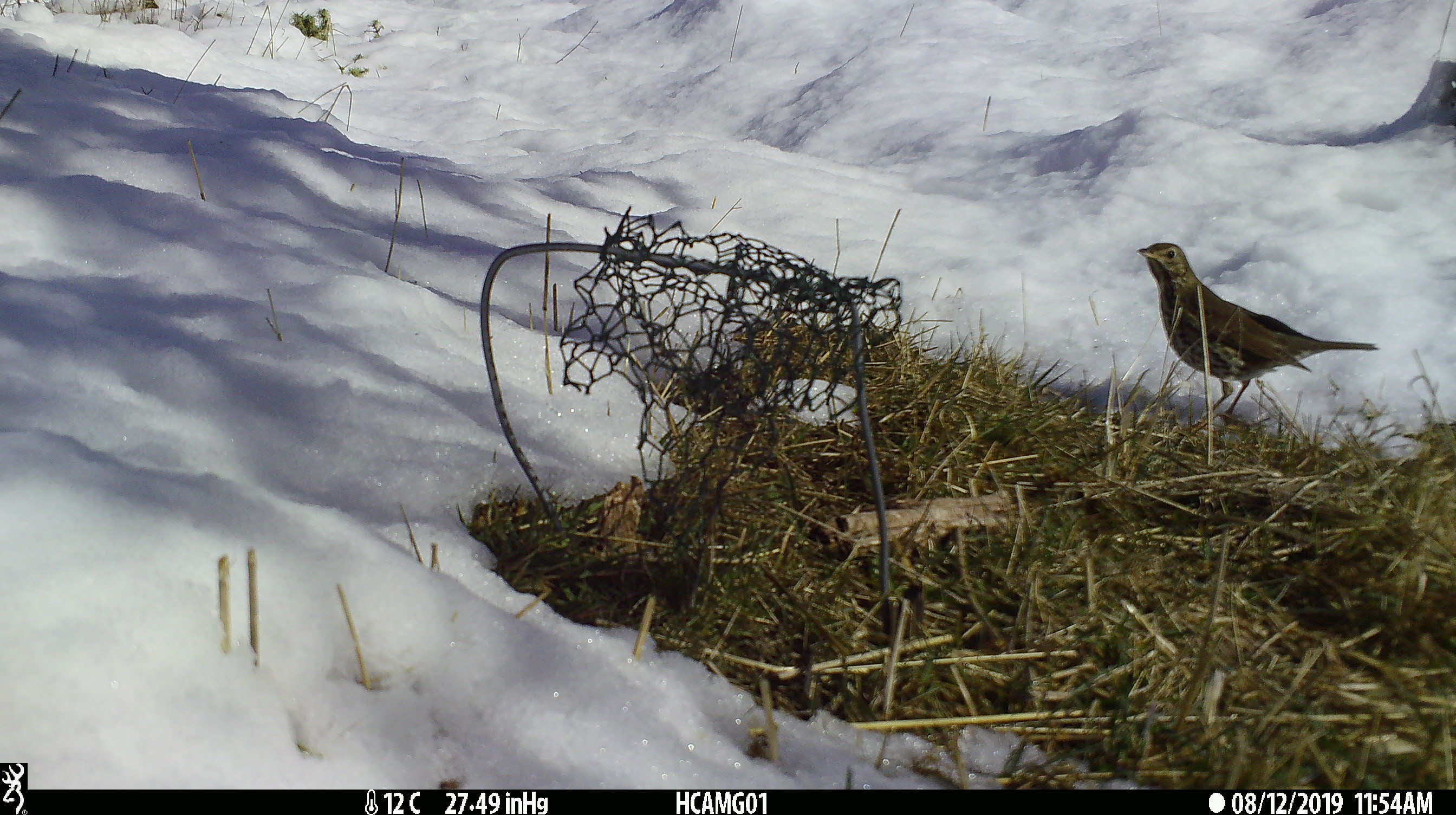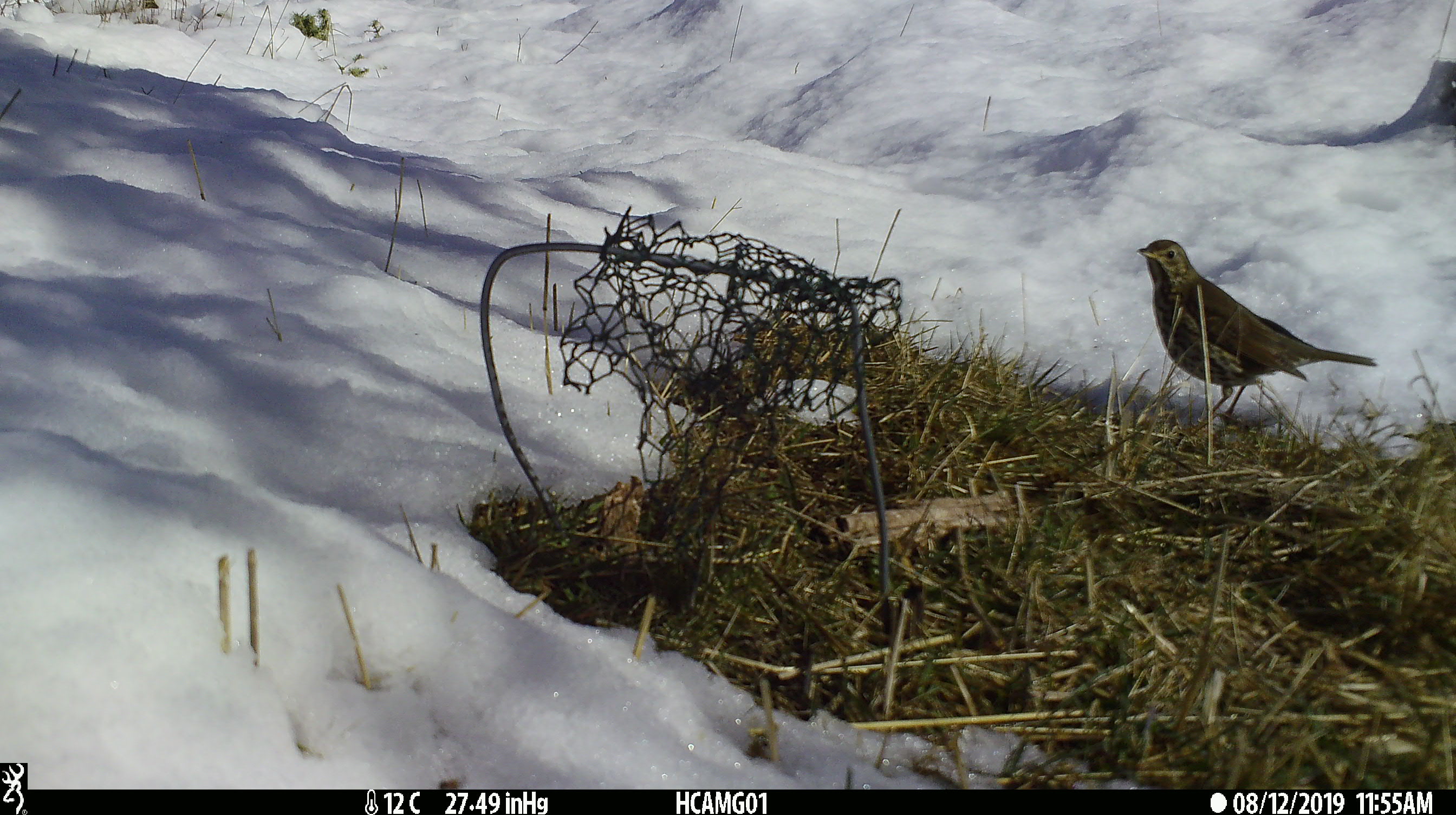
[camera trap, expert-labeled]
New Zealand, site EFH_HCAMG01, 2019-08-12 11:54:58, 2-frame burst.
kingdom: Animalia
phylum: Chordata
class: Aves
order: Passeriformes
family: Turdidae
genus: Turdus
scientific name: Turdus philomelos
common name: song thrush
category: thrush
Thrush (song thrush) (Turdus philomelos).